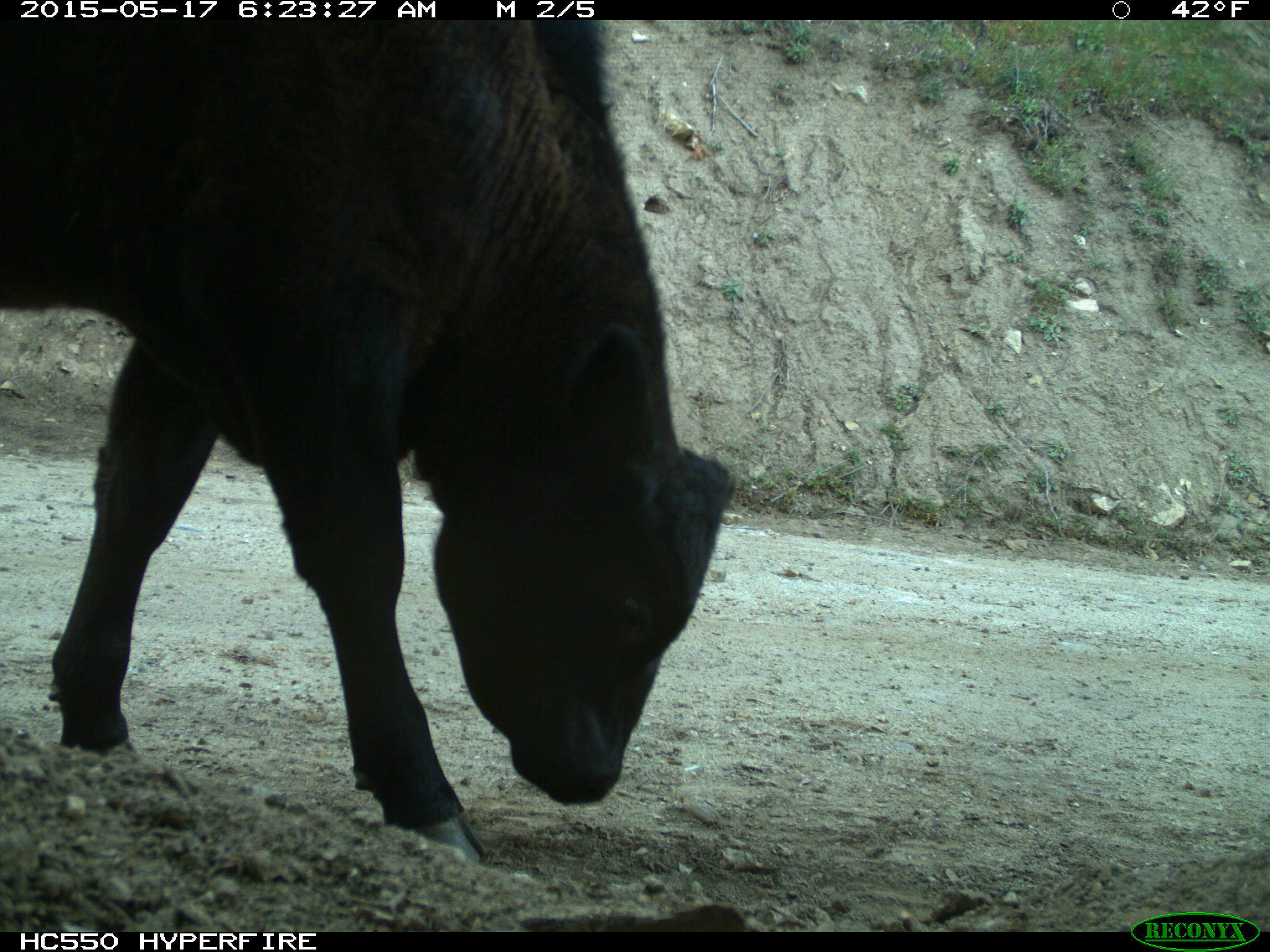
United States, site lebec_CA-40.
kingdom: Animalia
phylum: Chordata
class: Mammalia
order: Artiodactyla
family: Bovidae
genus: Bos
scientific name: Bos taurus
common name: domestic cow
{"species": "Bos taurus (domestic cow)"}